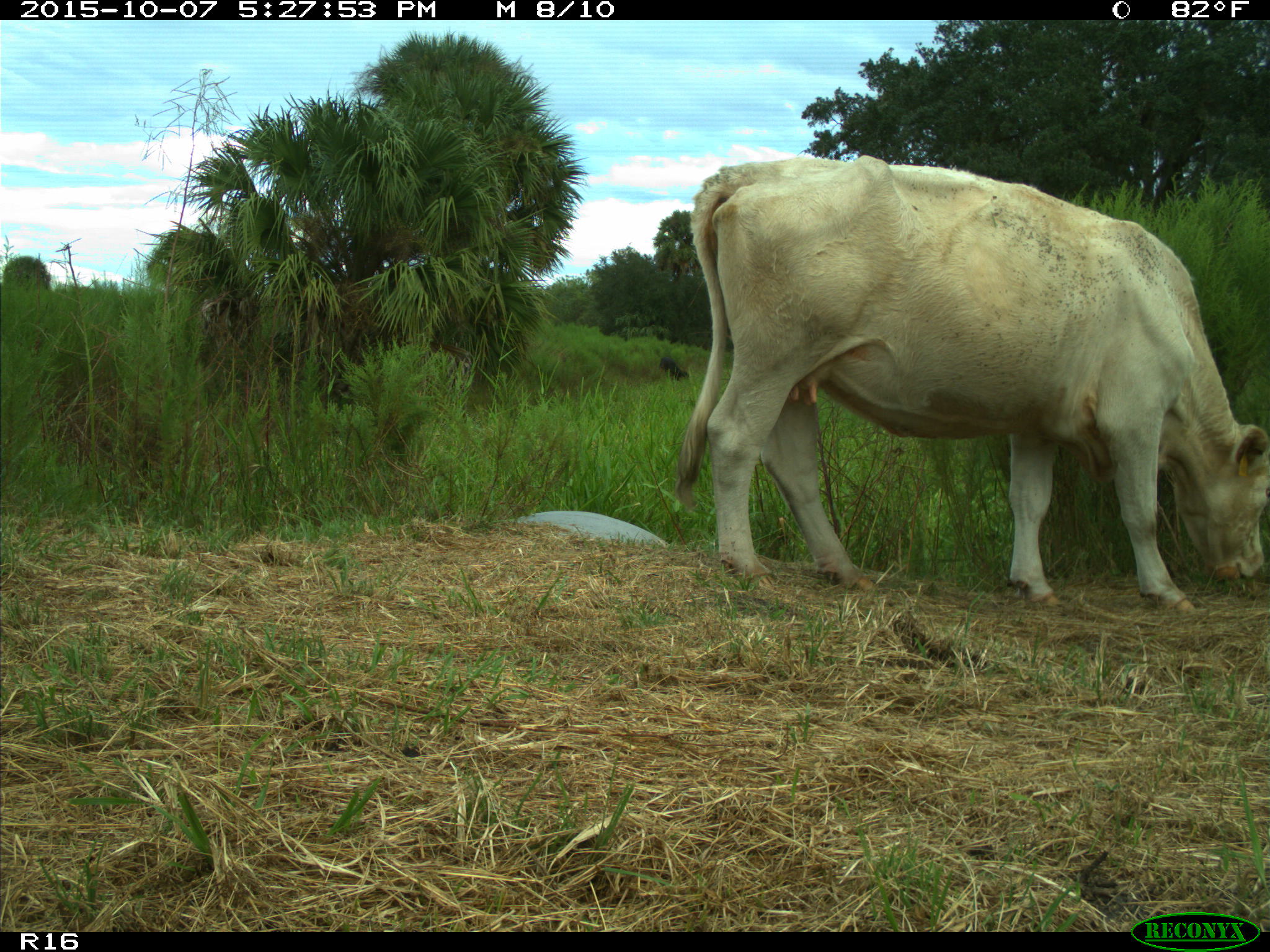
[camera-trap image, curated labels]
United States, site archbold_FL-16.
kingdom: Animalia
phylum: Chordata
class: Mammalia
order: Artiodactyla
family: Bovidae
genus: Bos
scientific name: Bos taurus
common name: domestic cow